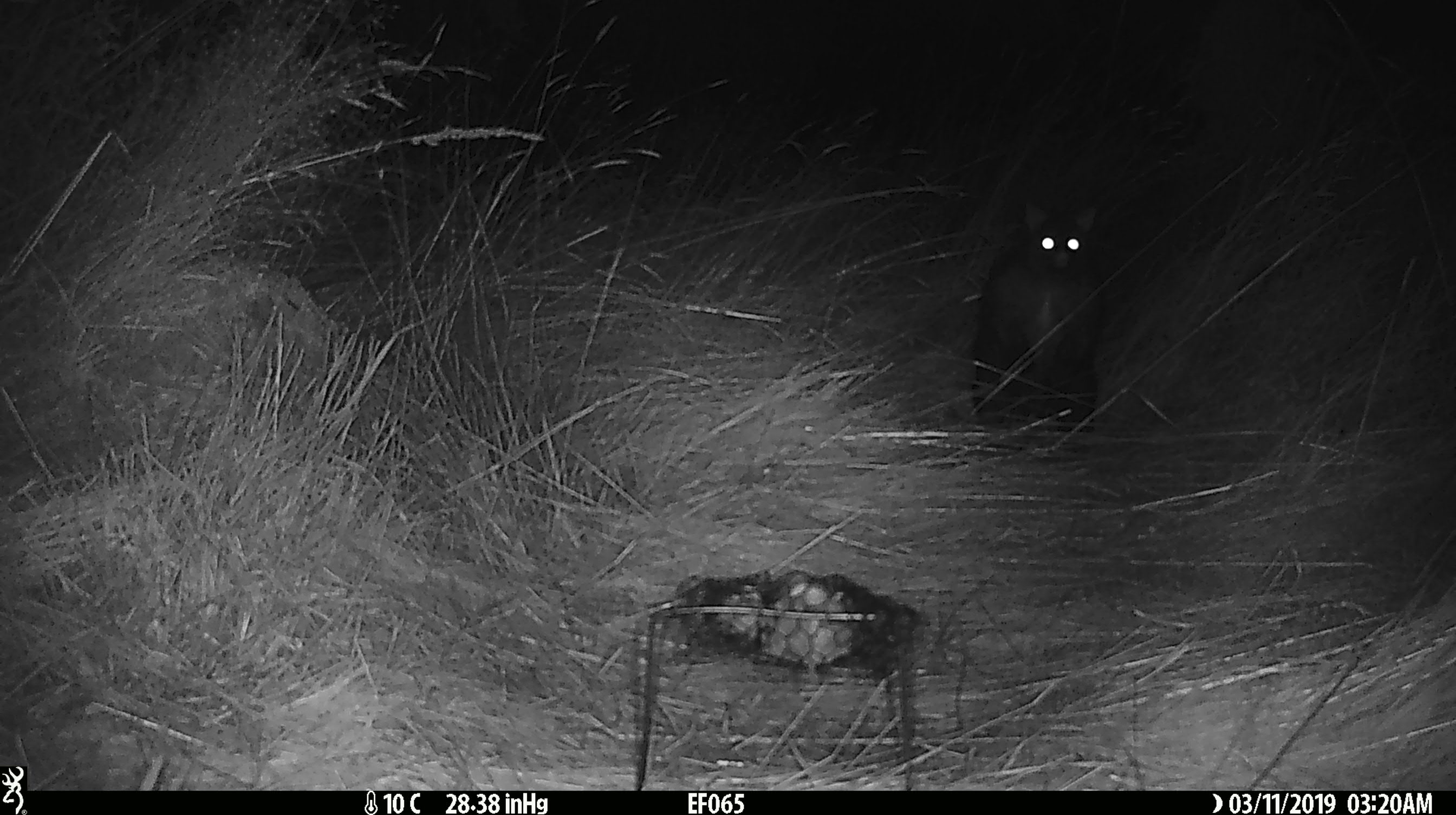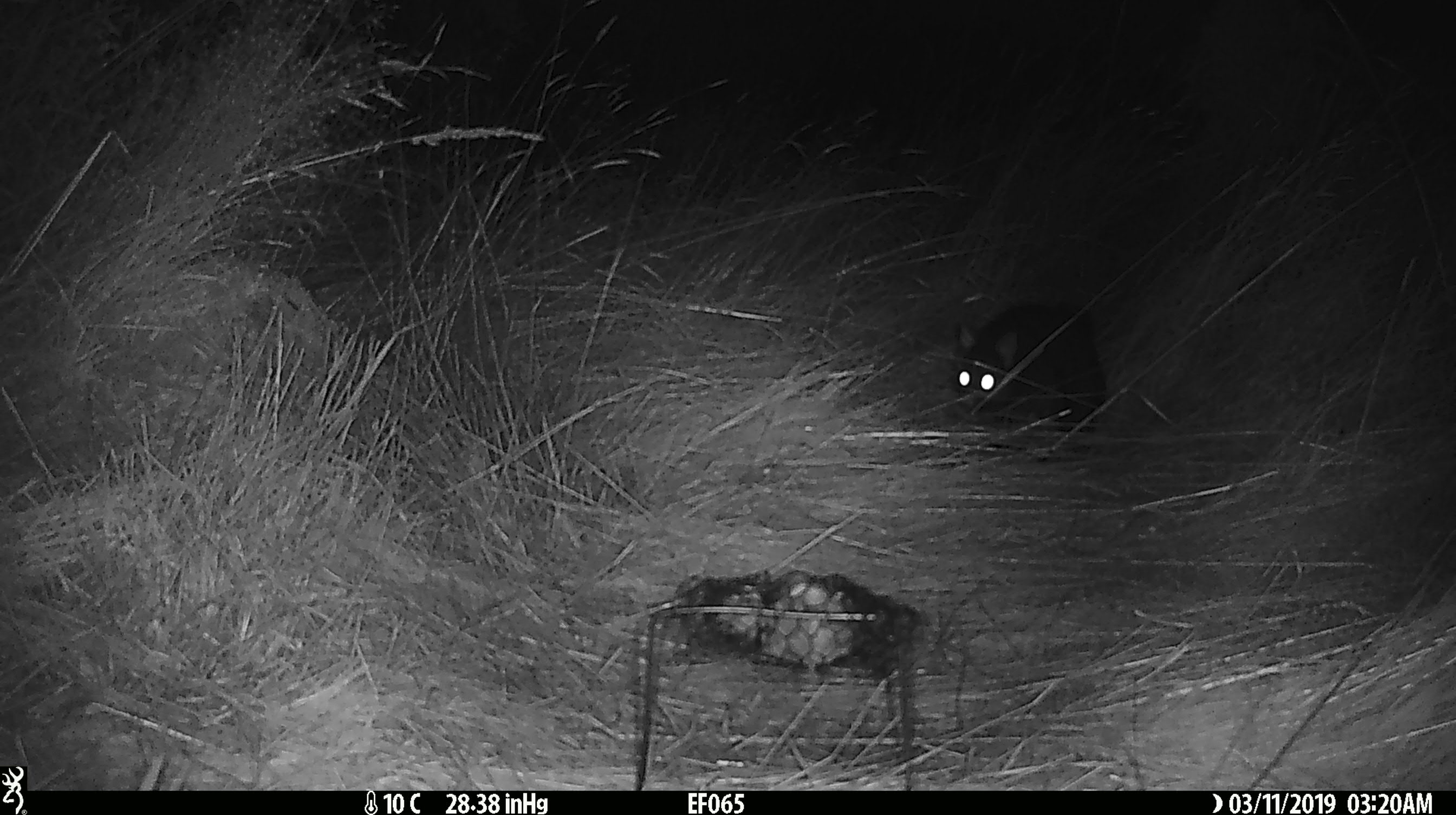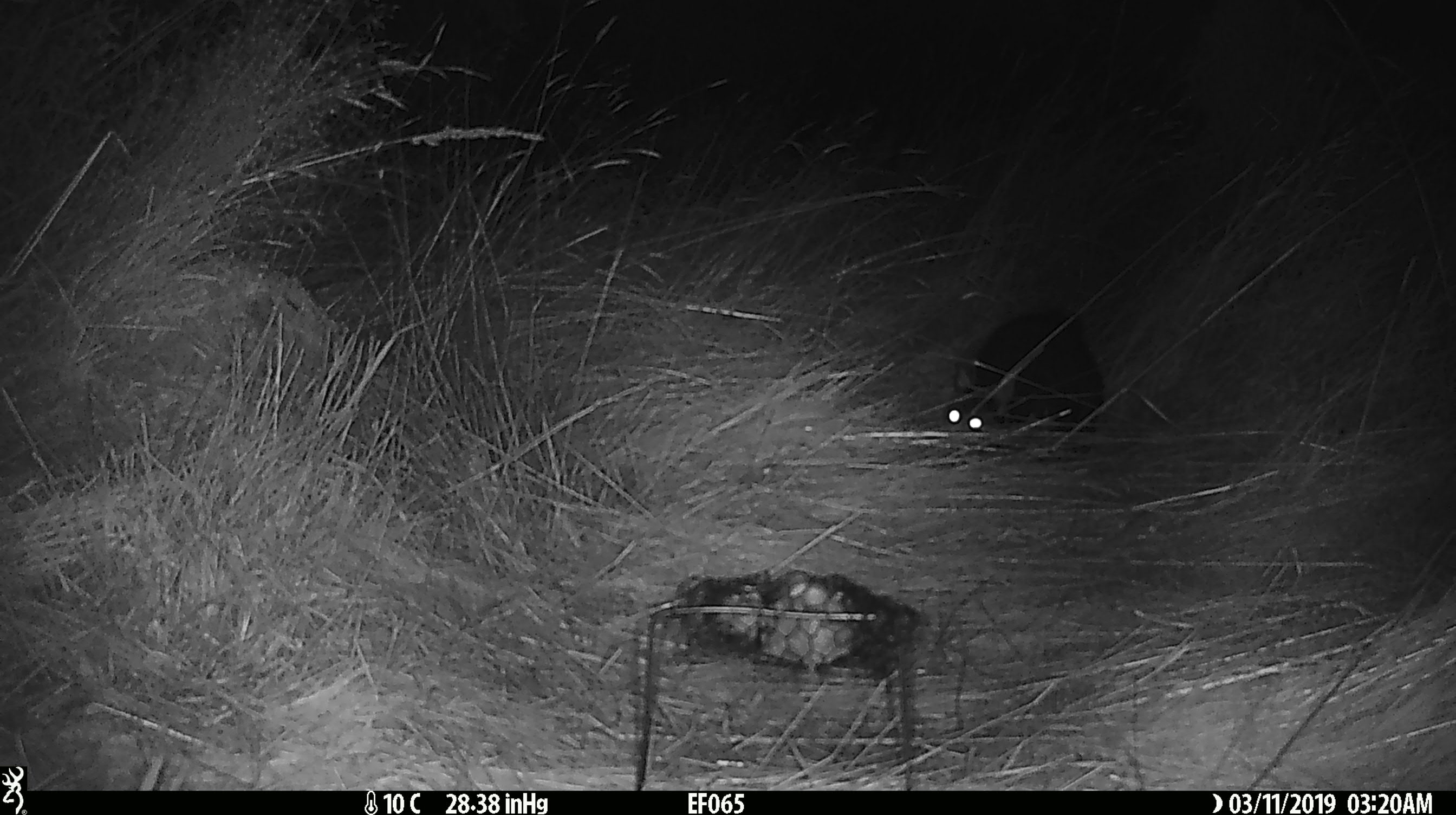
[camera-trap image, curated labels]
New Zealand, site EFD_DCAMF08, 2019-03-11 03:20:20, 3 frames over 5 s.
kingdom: Animalia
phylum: Chordata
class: Mammalia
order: Diprotodontia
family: Phalangeridae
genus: Trichosurus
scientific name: Trichosurus vulpecula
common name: common brushtail possum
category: possum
Possum (common brushtail possum) (Trichosurus vulpecula).